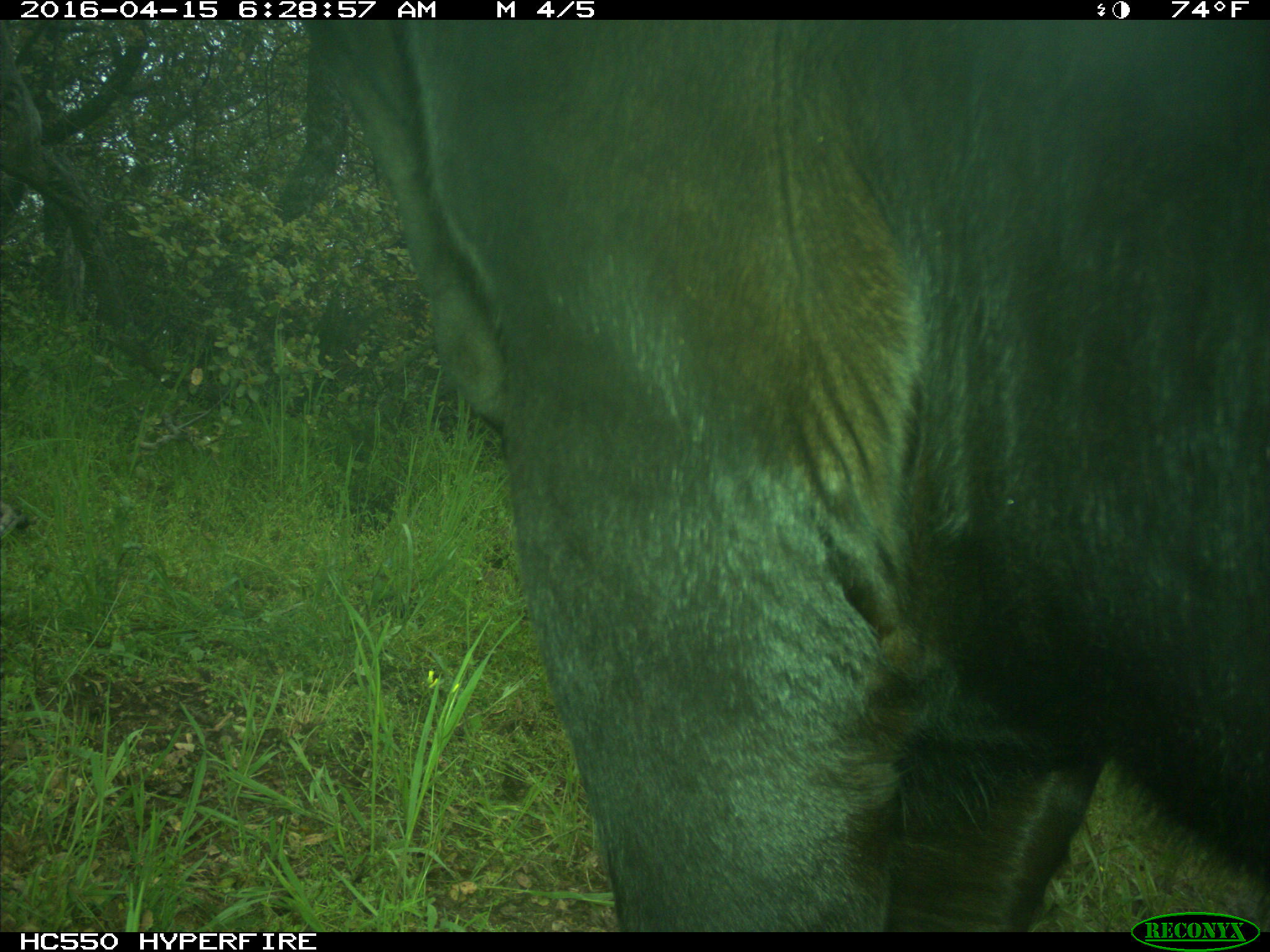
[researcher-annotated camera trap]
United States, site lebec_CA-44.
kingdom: Animalia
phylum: Chordata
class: Mammalia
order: Artiodactyla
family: Bovidae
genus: Bos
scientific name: Bos taurus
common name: domestic cow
Bos taurus (domestic cow).